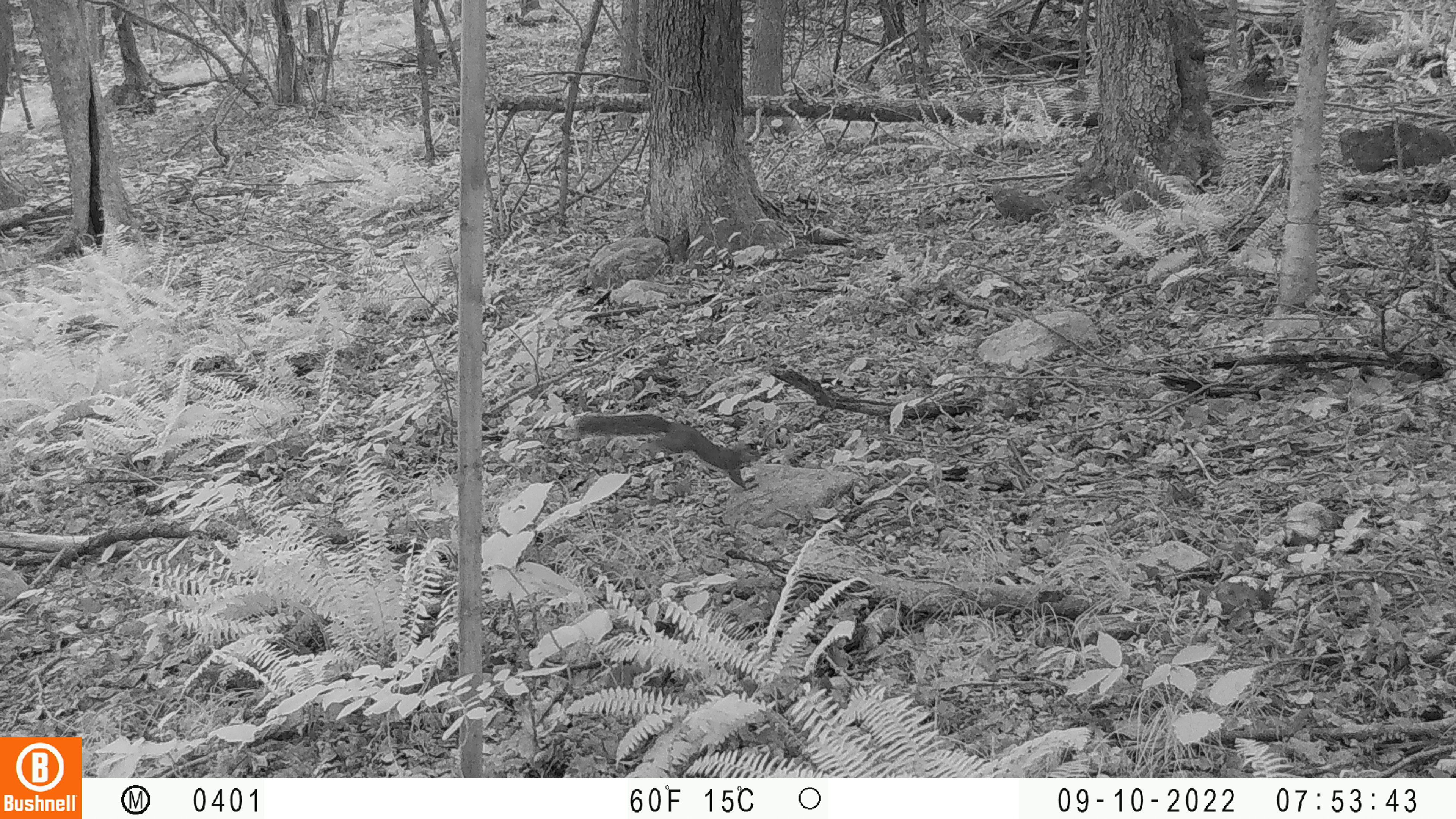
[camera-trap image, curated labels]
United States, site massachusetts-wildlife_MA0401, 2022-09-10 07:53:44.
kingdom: Animalia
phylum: Chordata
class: Mammalia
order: Rodentia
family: Sciuridae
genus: Sciurus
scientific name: Sciurus carolinensis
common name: gray squirrel